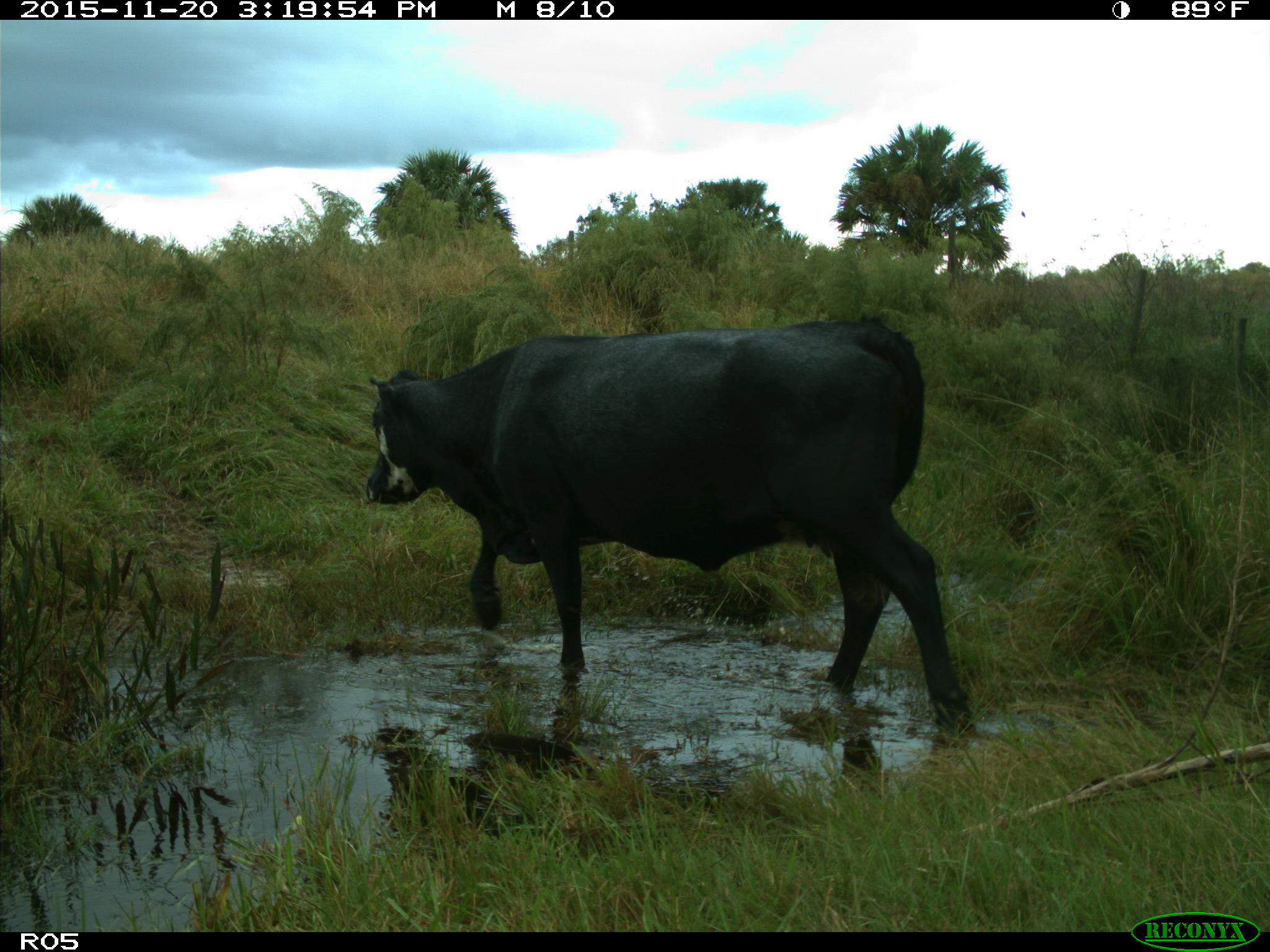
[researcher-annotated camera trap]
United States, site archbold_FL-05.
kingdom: Animalia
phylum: Chordata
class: Mammalia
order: Artiodactyla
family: Bovidae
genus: Bos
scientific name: Bos taurus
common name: domestic cow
Bos taurus (domestic cow).